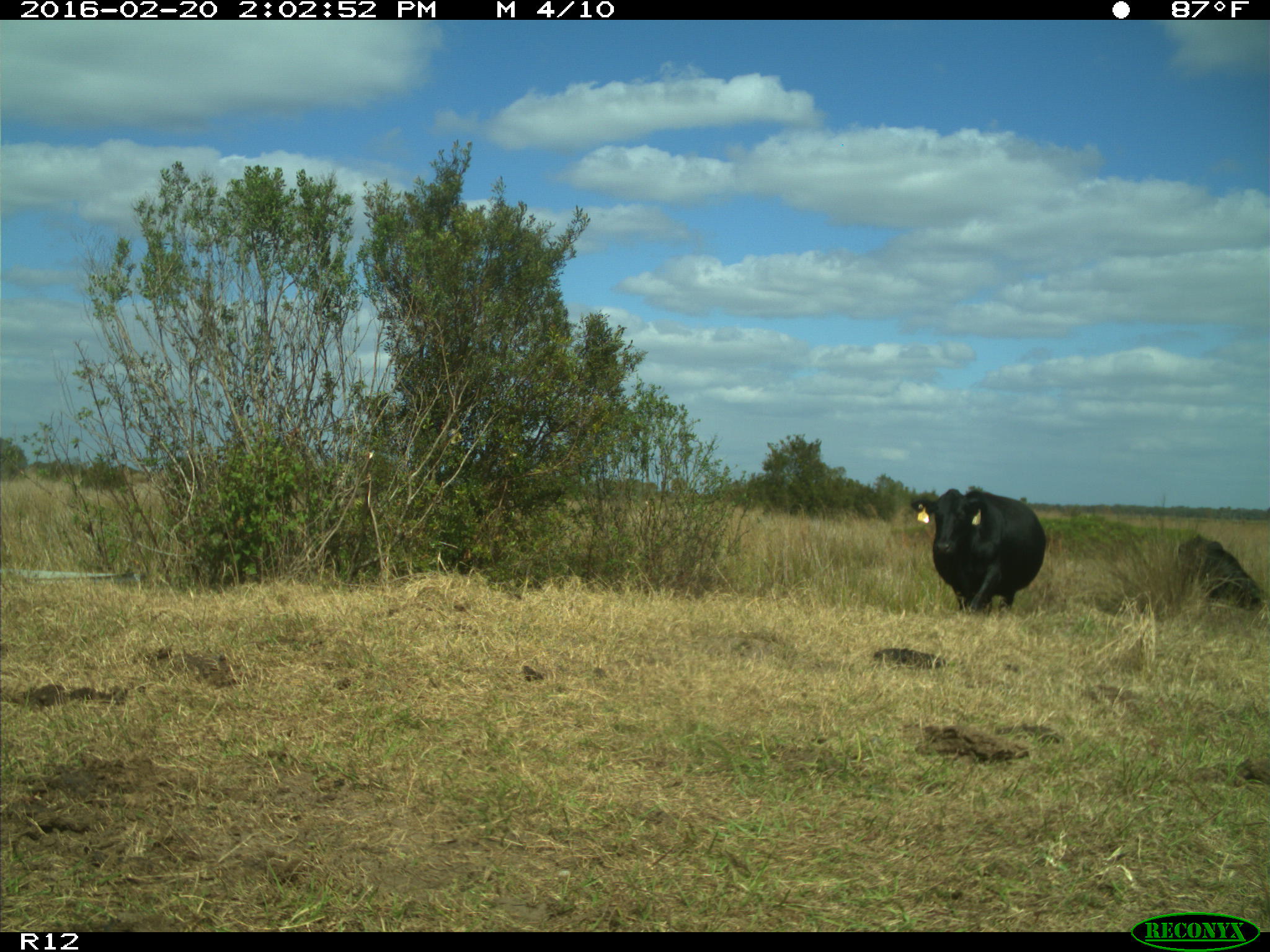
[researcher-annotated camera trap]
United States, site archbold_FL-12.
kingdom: Animalia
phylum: Chordata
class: Mammalia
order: Artiodactyla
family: Bovidae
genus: Bos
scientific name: Bos taurus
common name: domestic cow